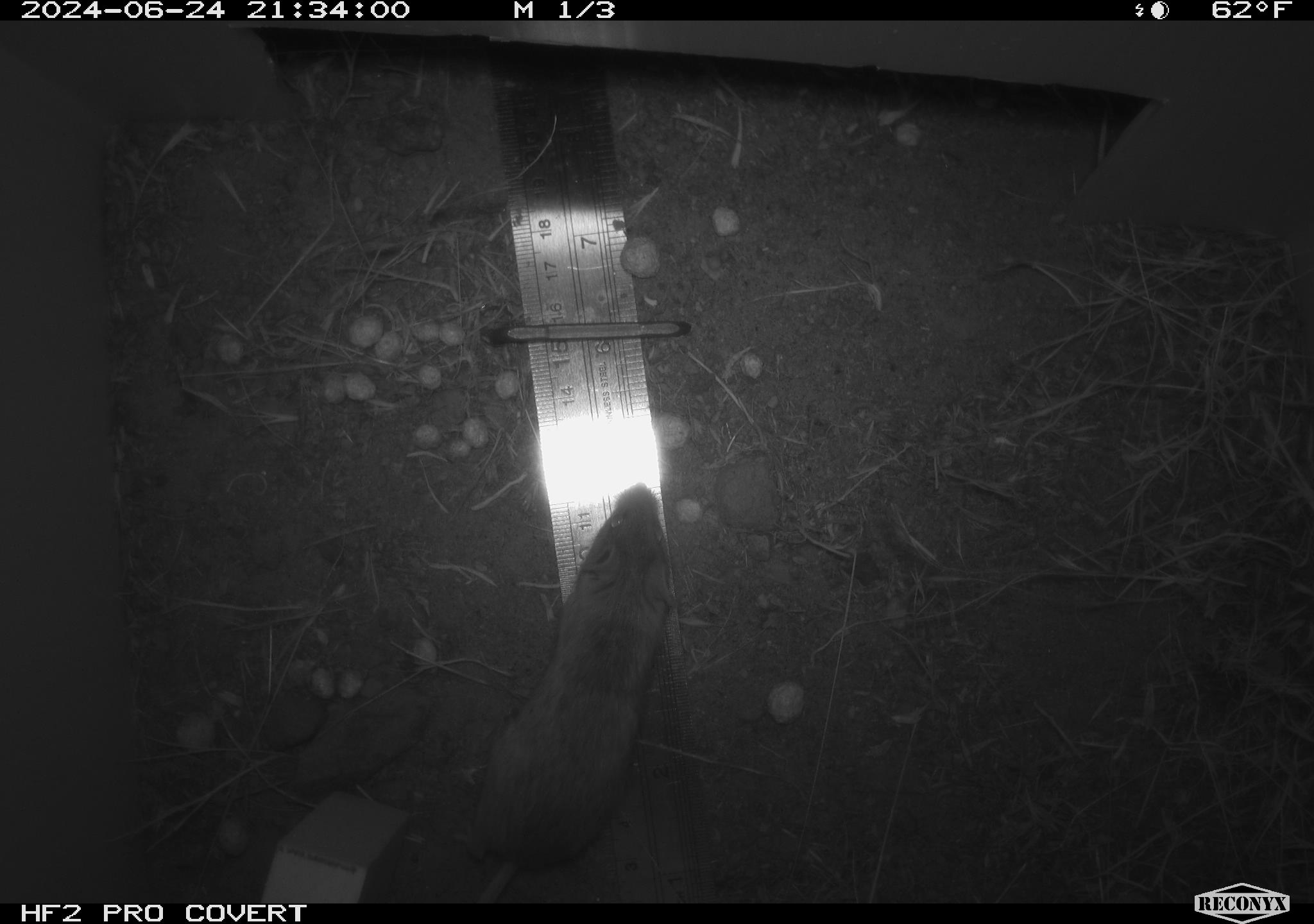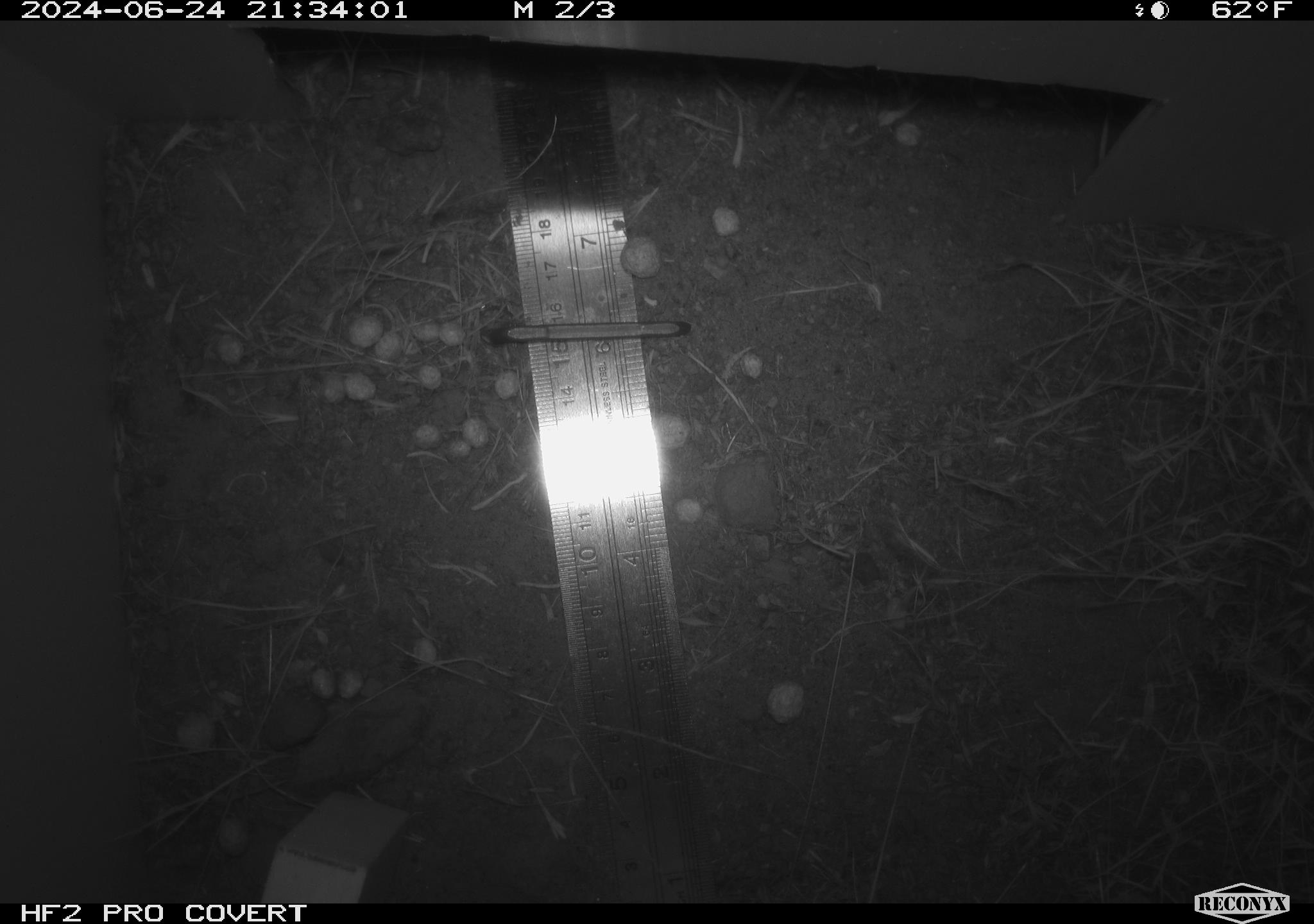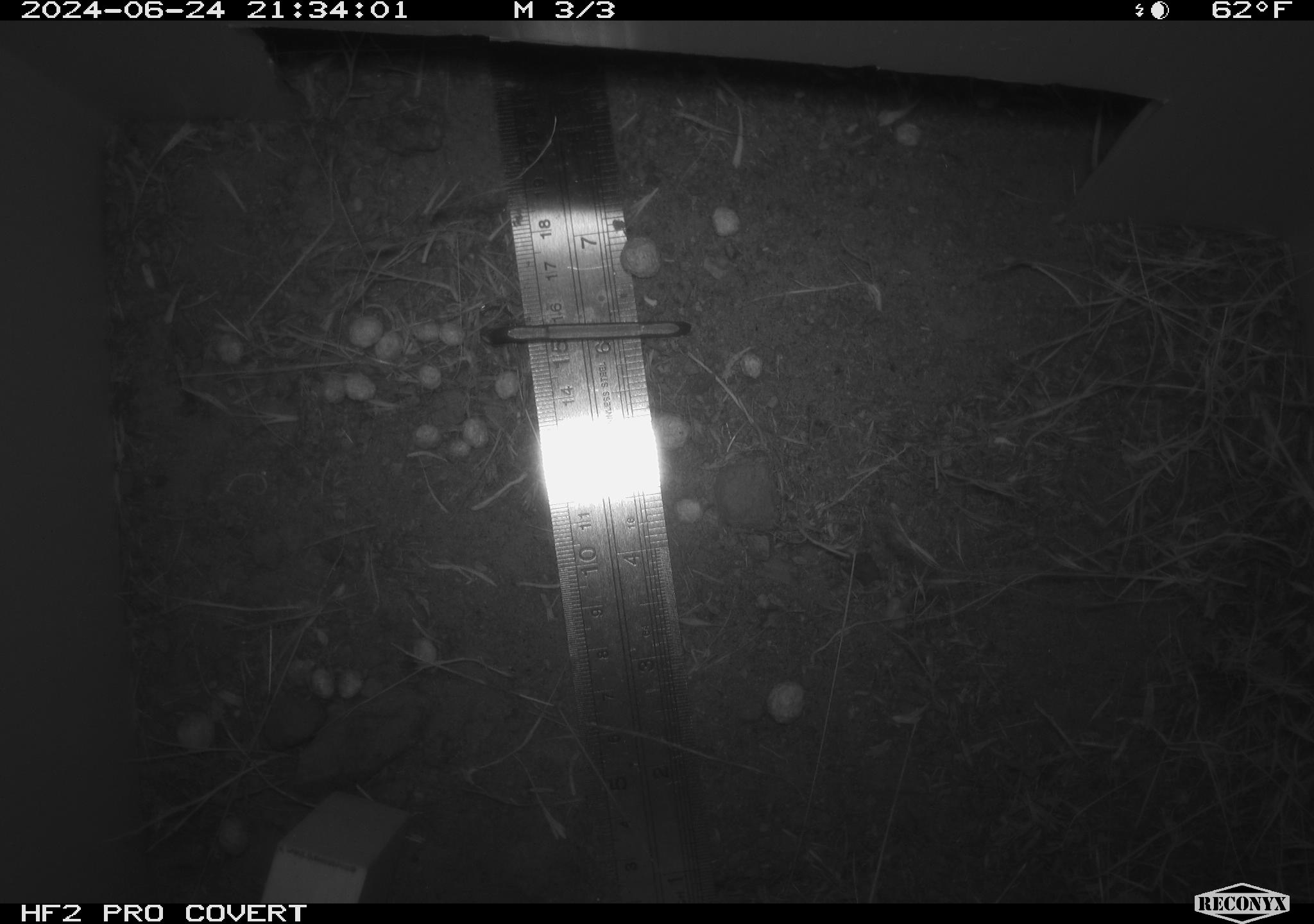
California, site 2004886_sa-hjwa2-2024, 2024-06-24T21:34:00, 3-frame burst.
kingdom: Animalia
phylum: Chordata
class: Mammalia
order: Rodentia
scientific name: Rodentia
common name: rodent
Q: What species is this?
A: Rodent (Rodentia).